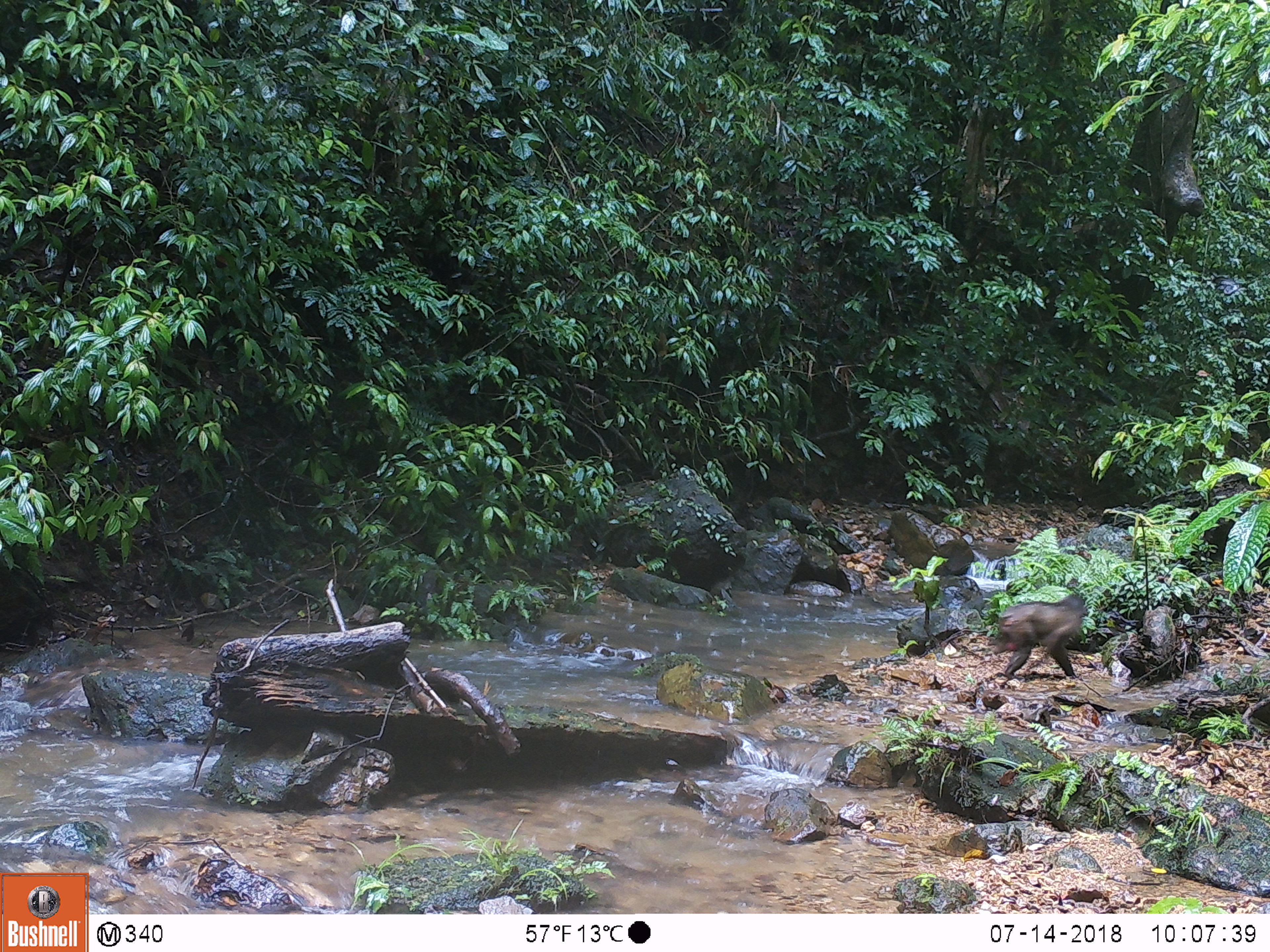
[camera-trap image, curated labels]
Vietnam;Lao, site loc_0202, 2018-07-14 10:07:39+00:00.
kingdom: Animalia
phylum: Chordata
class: Mammalia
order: Primates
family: Cercopithecidae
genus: Macaca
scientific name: Macaca arctoides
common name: stump-tailed macaque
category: stump tailed macaque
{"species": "stump tailed macaque (stump-tailed macaque) (Macaca arctoides)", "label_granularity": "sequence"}